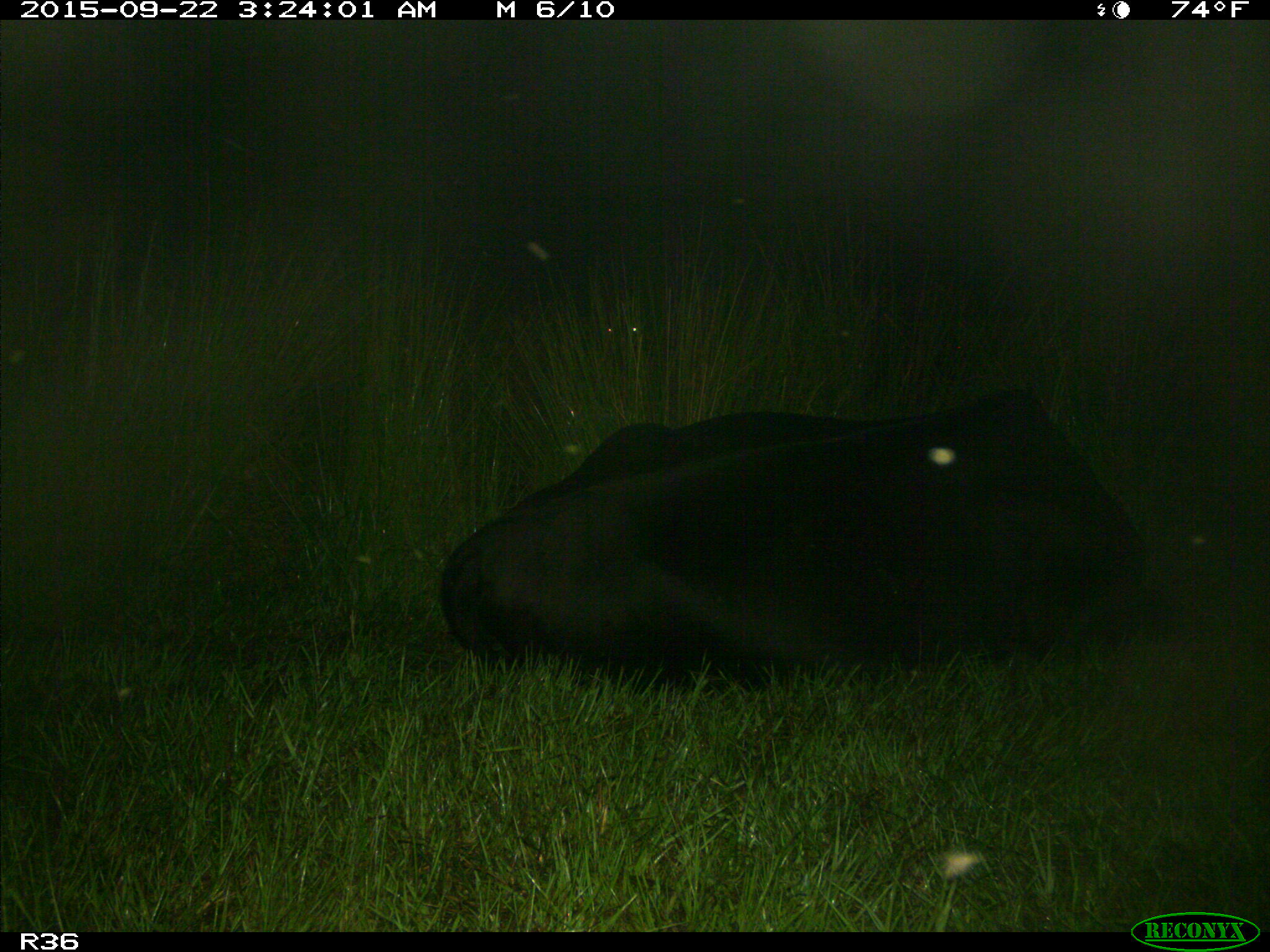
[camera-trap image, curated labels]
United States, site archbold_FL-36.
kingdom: Animalia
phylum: Chordata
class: Mammalia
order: Artiodactyla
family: Bovidae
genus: Bos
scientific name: Bos taurus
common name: domestic cow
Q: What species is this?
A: Bos taurus (domestic cow).